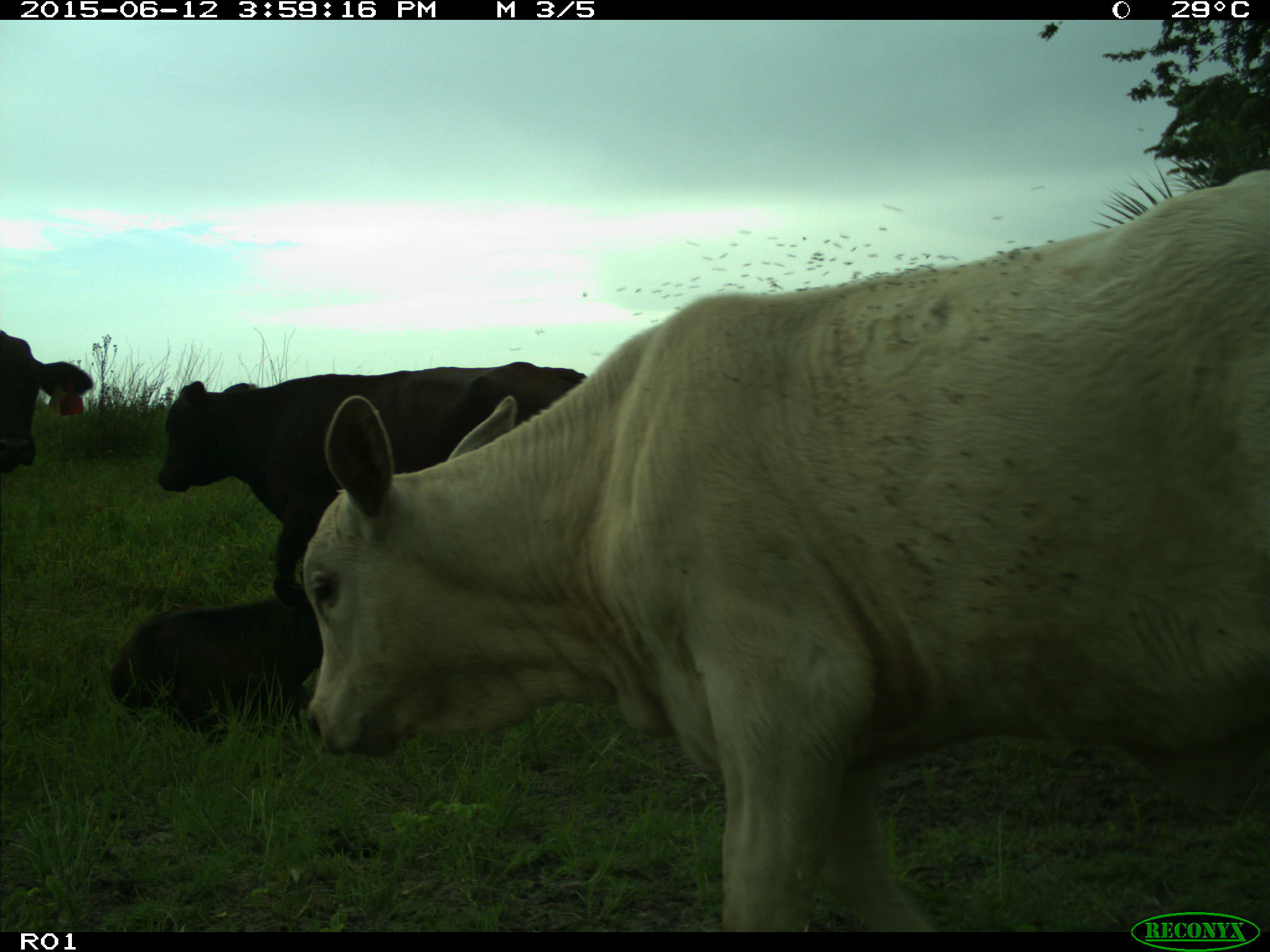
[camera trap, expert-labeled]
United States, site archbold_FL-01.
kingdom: Animalia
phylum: Chordata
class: Mammalia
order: Artiodactyla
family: Bovidae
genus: Bos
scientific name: Bos taurus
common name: domestic cow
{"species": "Bos taurus (domestic cow)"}